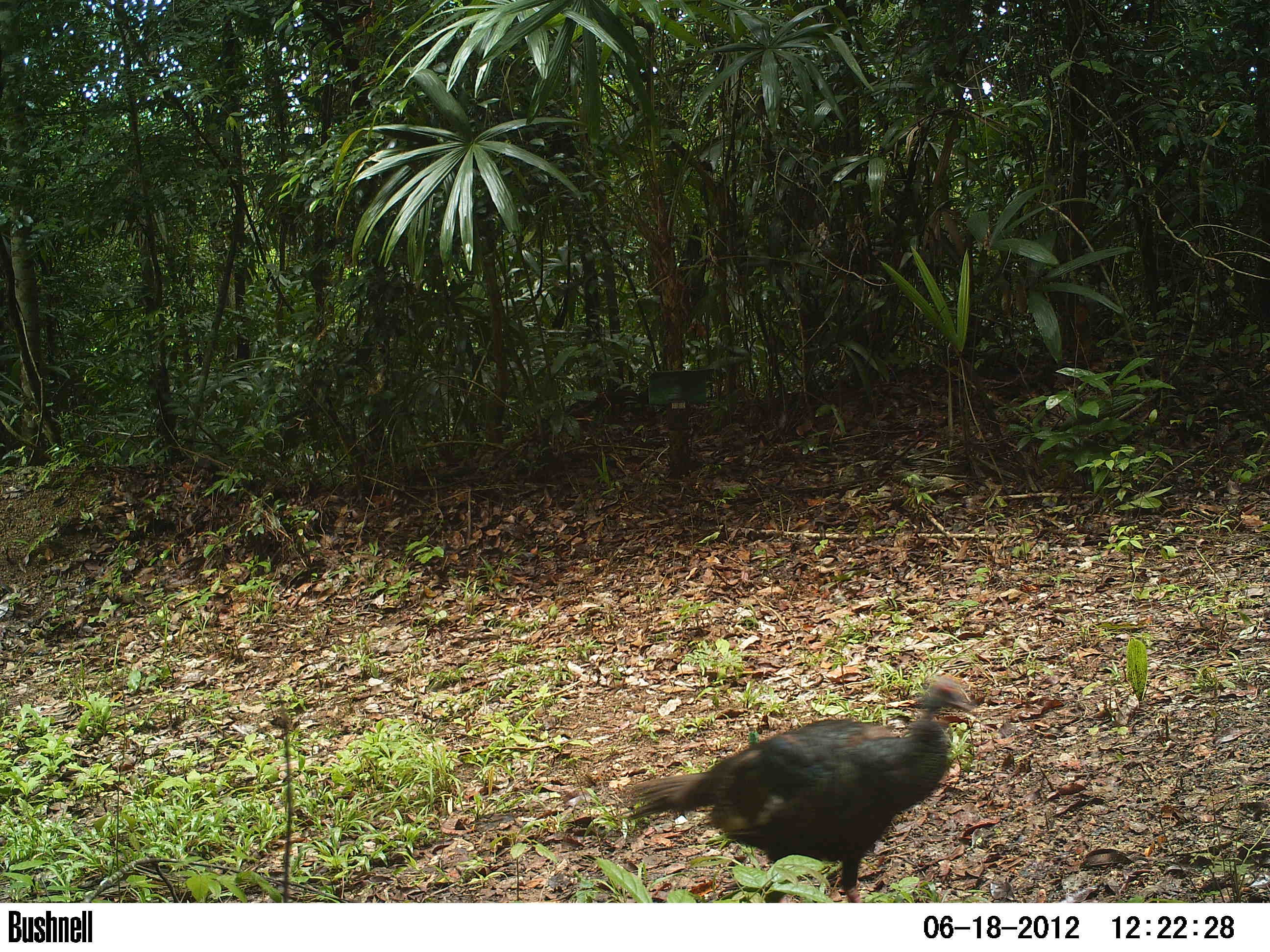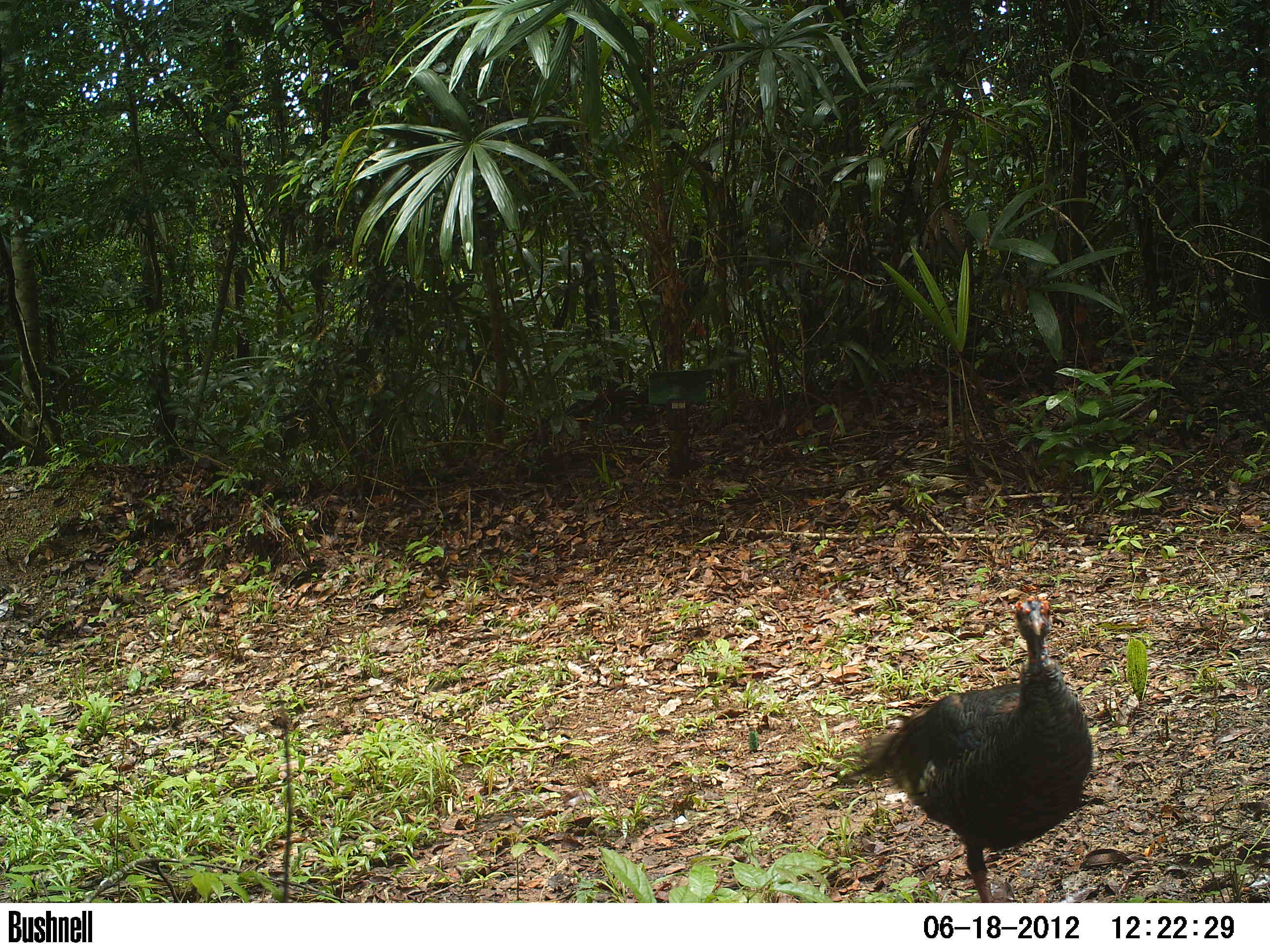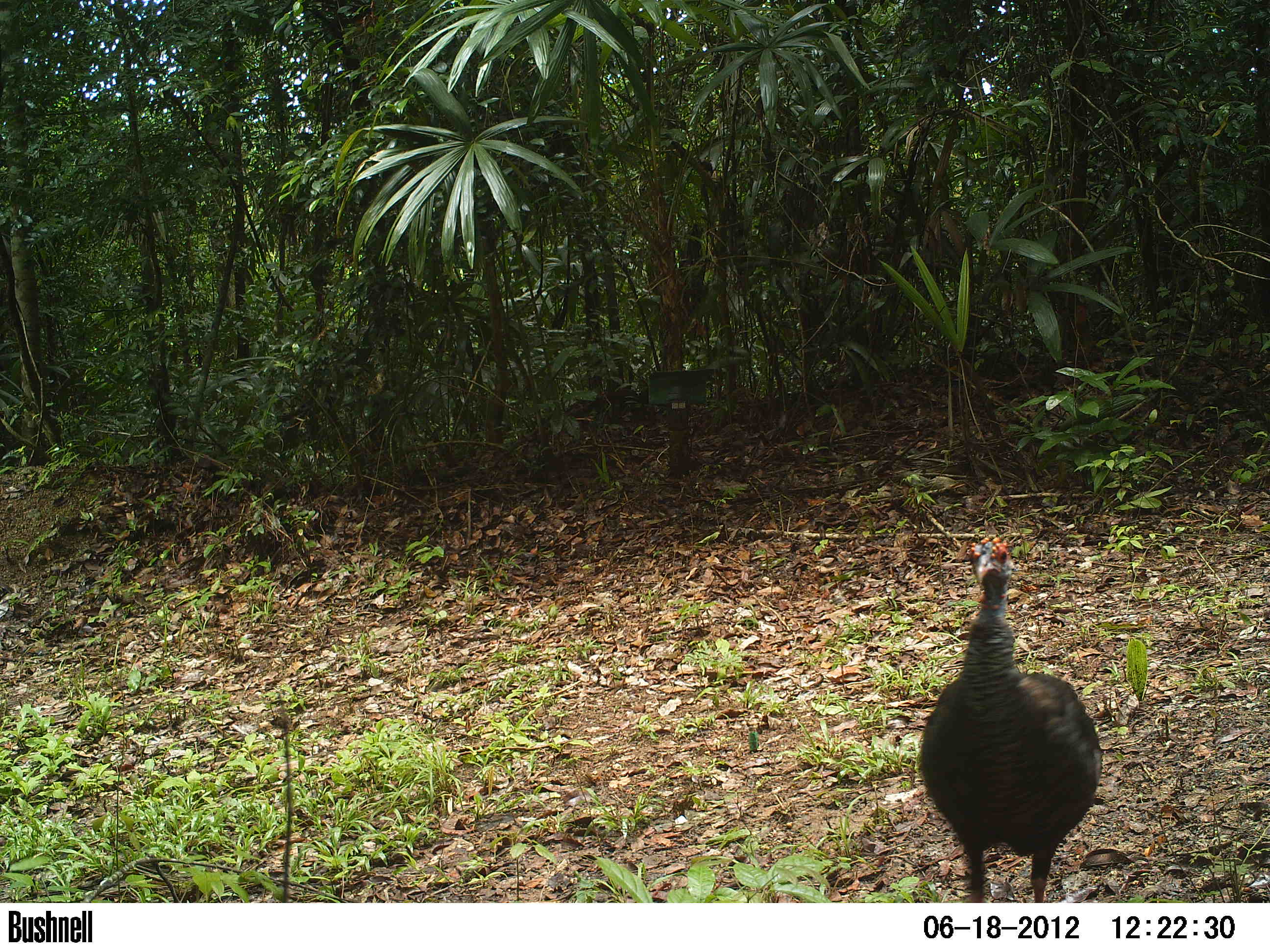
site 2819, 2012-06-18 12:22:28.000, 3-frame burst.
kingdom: Animalia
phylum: Chordata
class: Aves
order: Galliformes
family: Phasianidae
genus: Meleagris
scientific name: Meleagris ocellata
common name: ocellated turkey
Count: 1.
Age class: adult.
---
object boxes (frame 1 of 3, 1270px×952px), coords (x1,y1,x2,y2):
meleagris ocellata: (616,675,974,902)